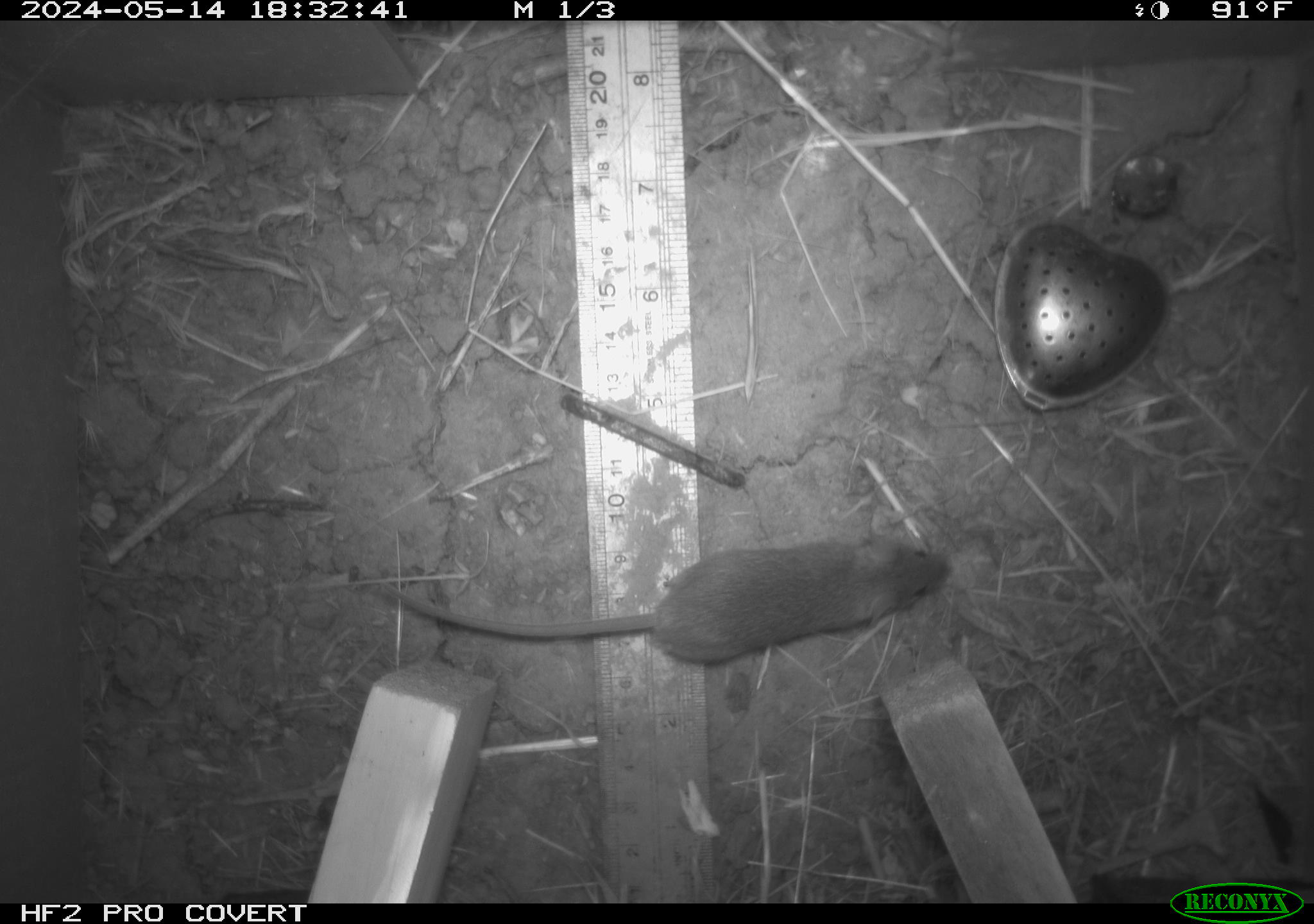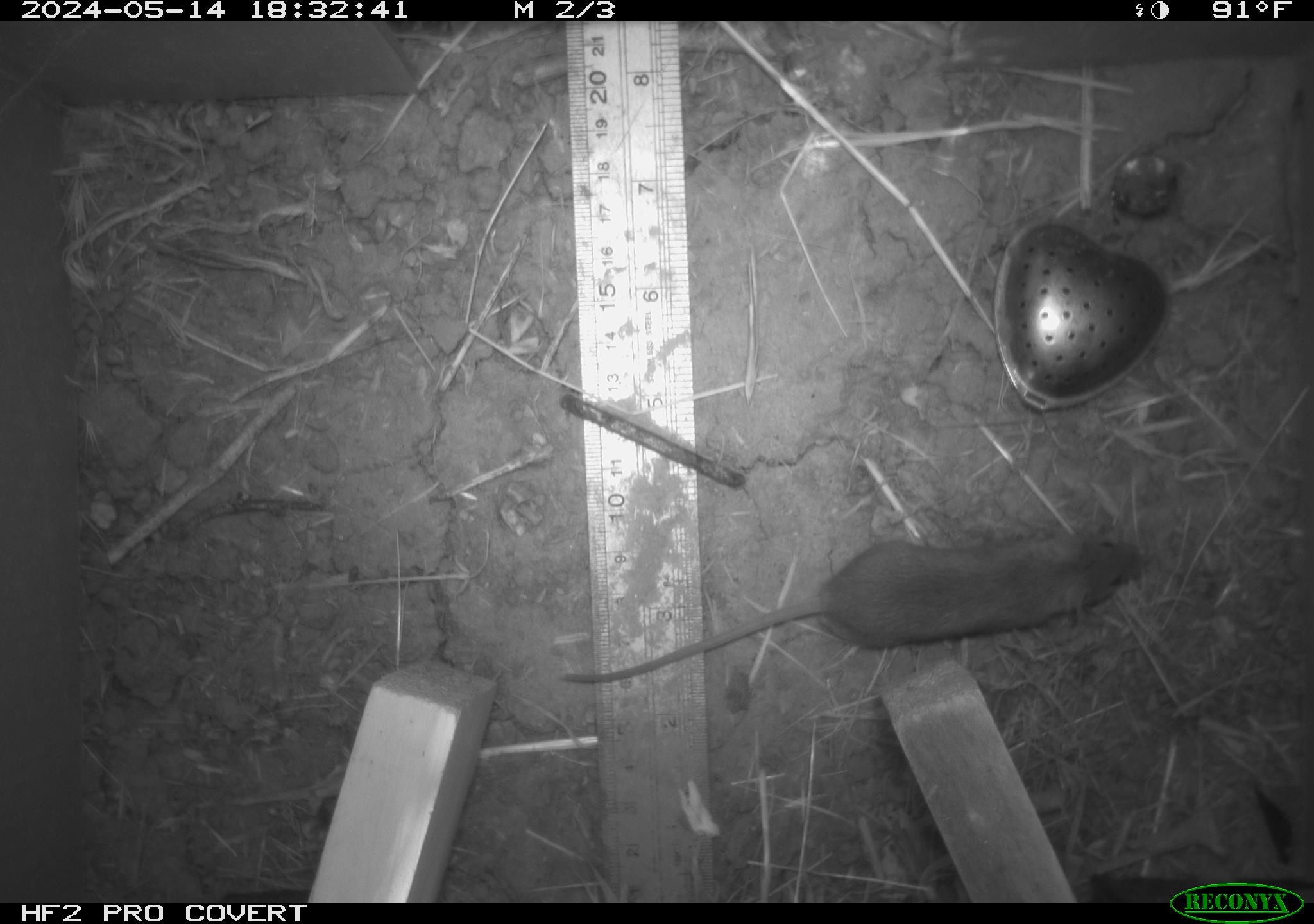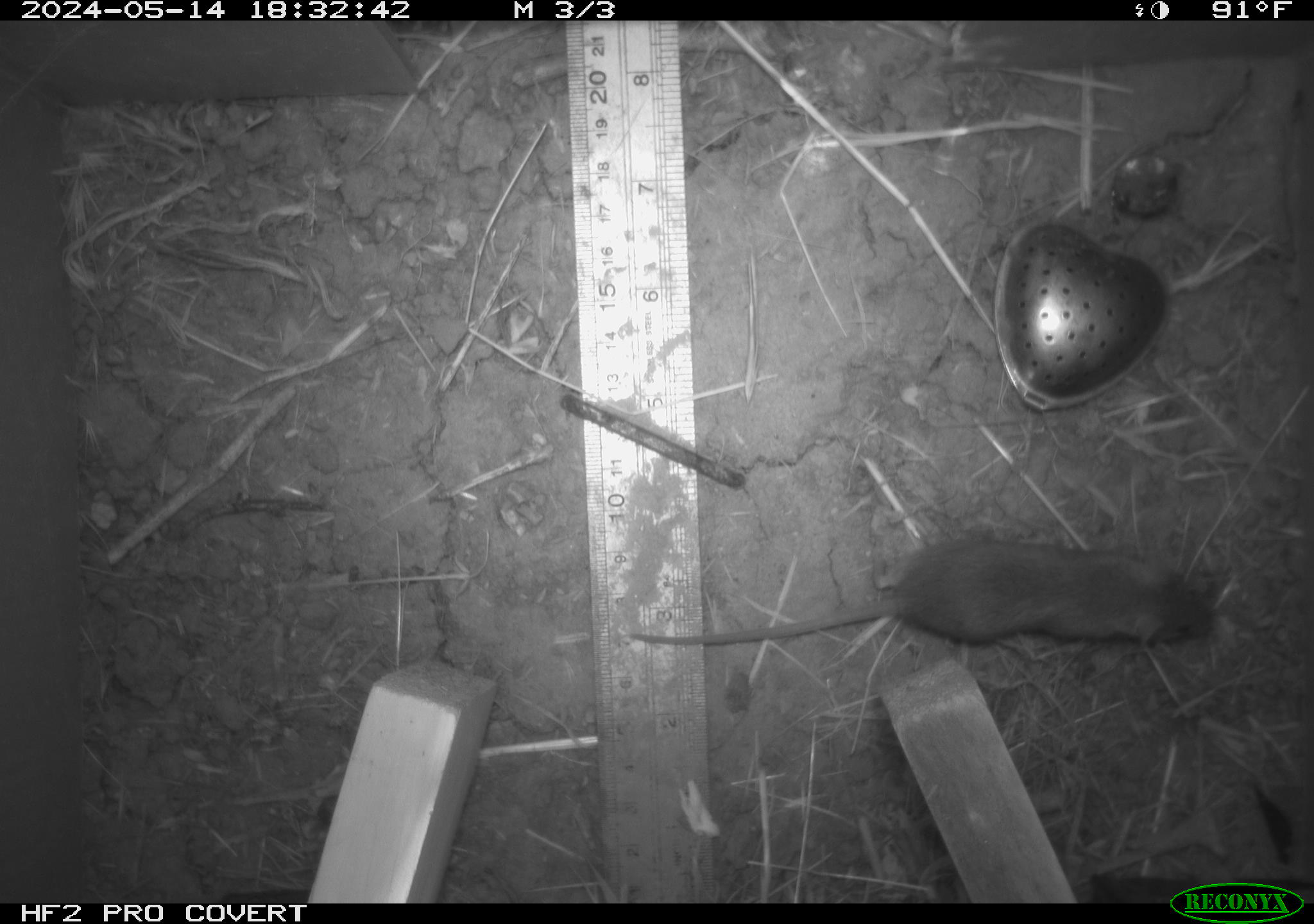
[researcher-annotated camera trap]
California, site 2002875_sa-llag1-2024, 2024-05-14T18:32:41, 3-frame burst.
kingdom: Animalia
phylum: Chordata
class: Mammalia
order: Rodentia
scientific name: Rodentia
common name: mouse species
Mouse species (Rodentia).